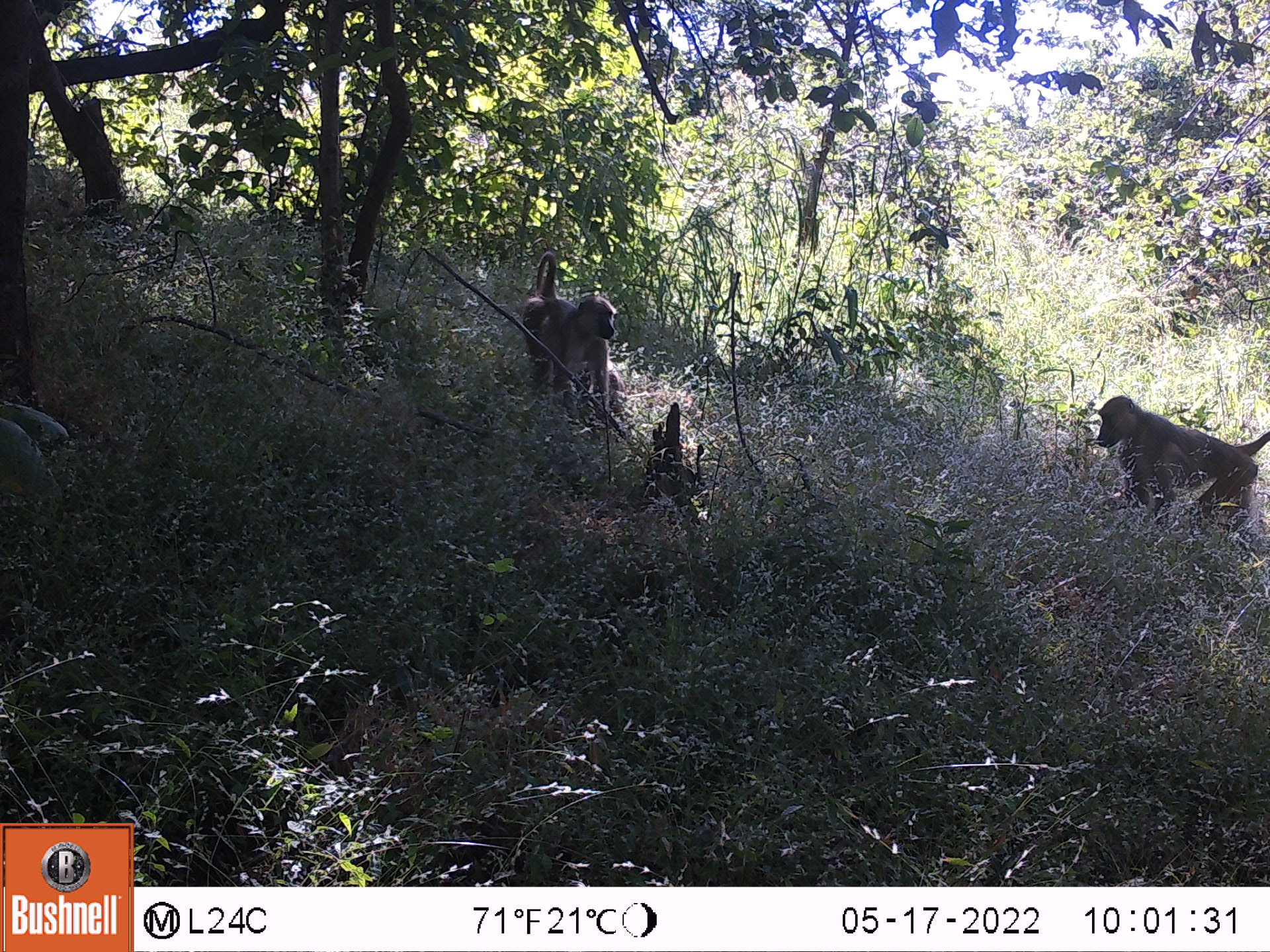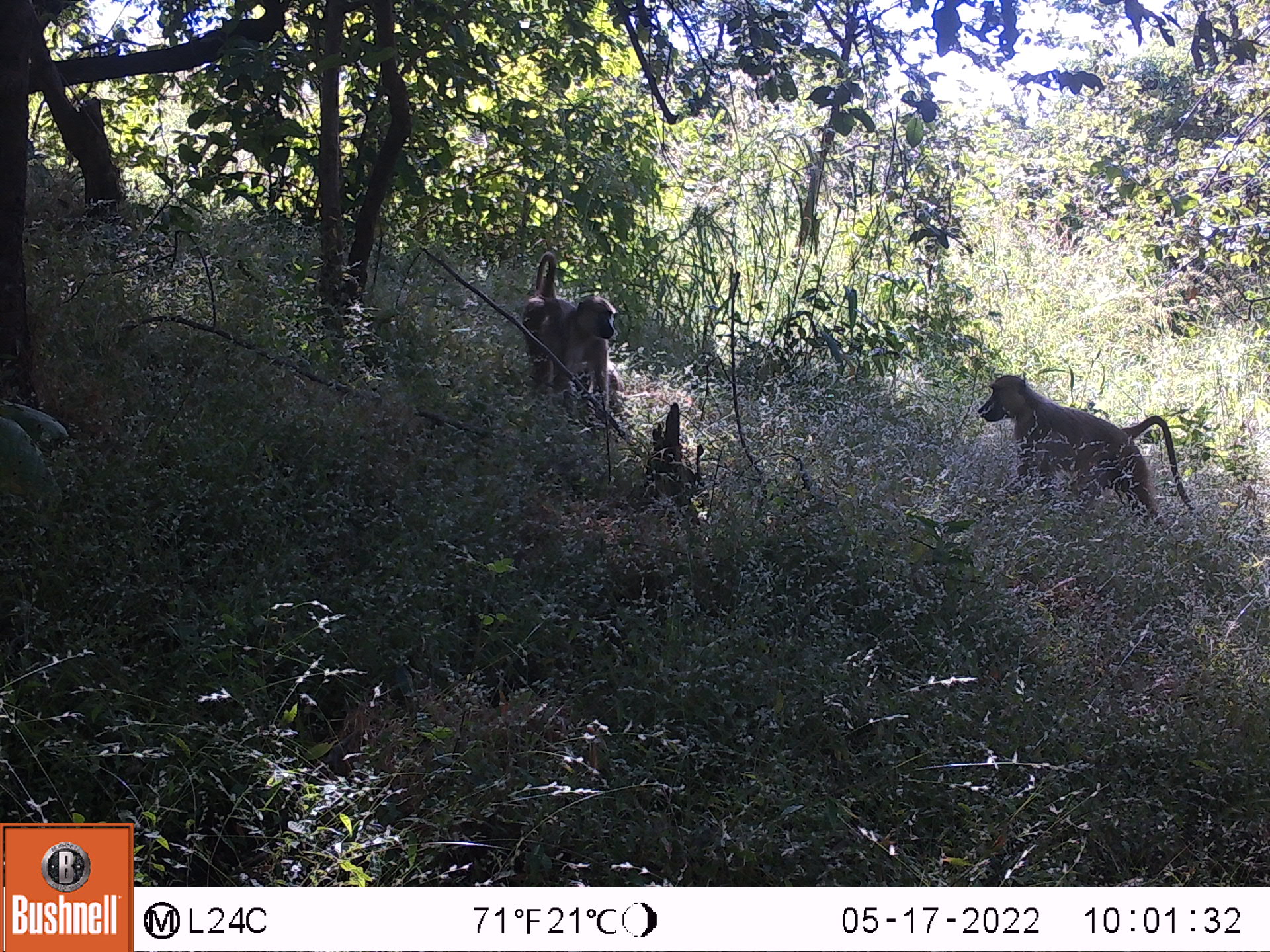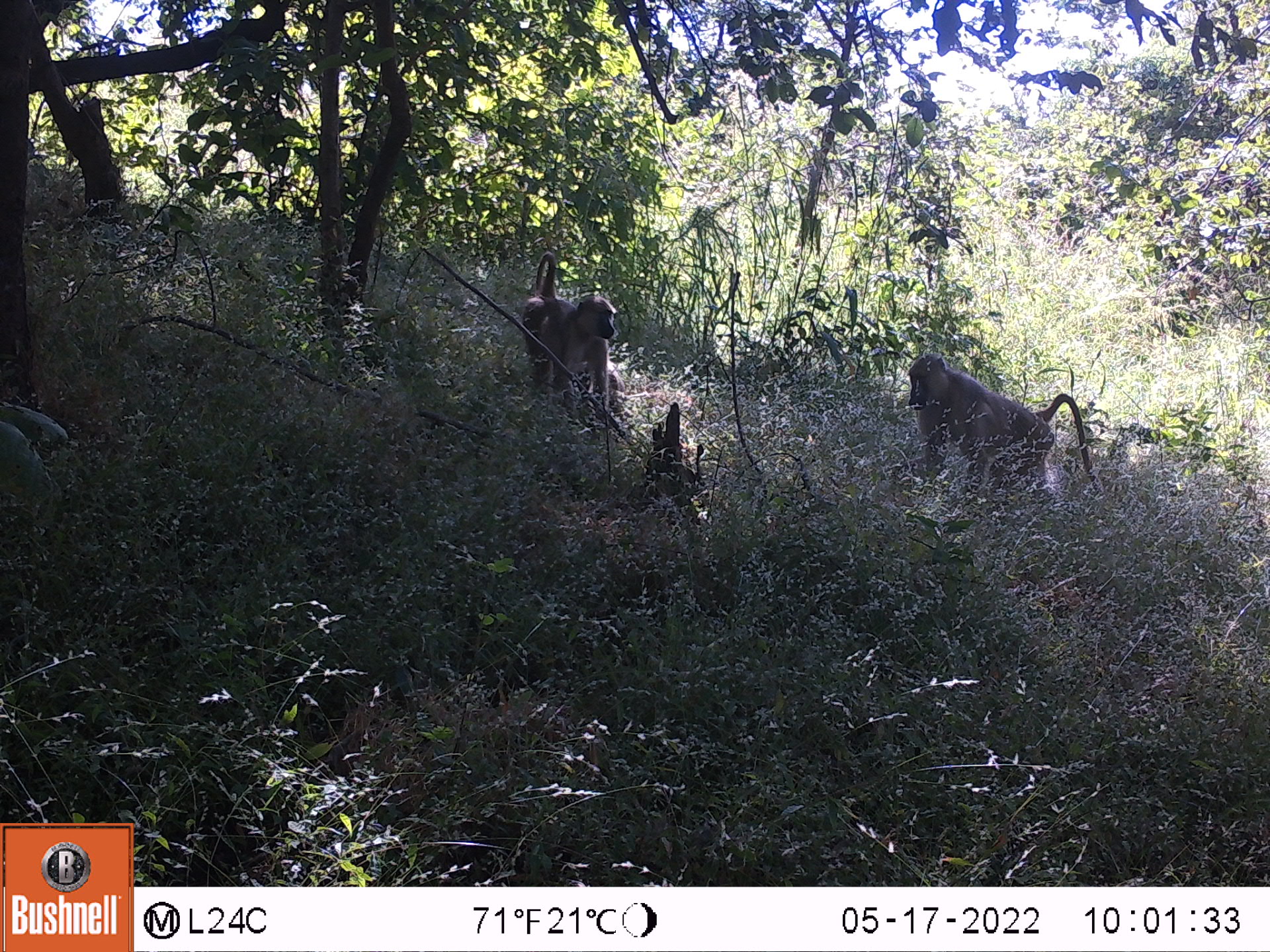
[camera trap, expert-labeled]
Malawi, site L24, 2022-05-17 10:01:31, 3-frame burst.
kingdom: Animalia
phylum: Chordata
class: Mammalia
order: Primates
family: Cercopithecidae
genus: Papio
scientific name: Papio cynocephalus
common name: yellow baboon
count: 2